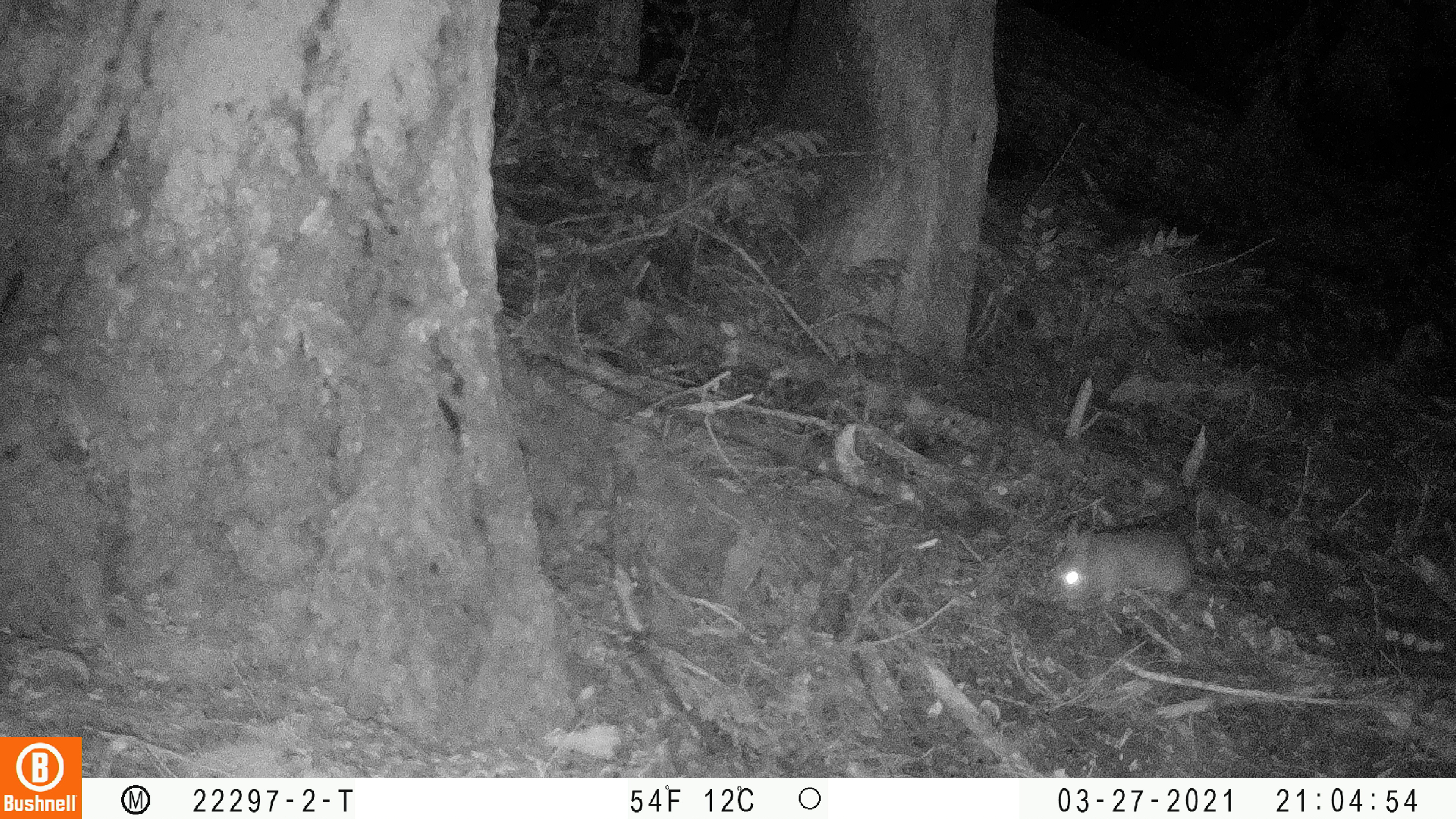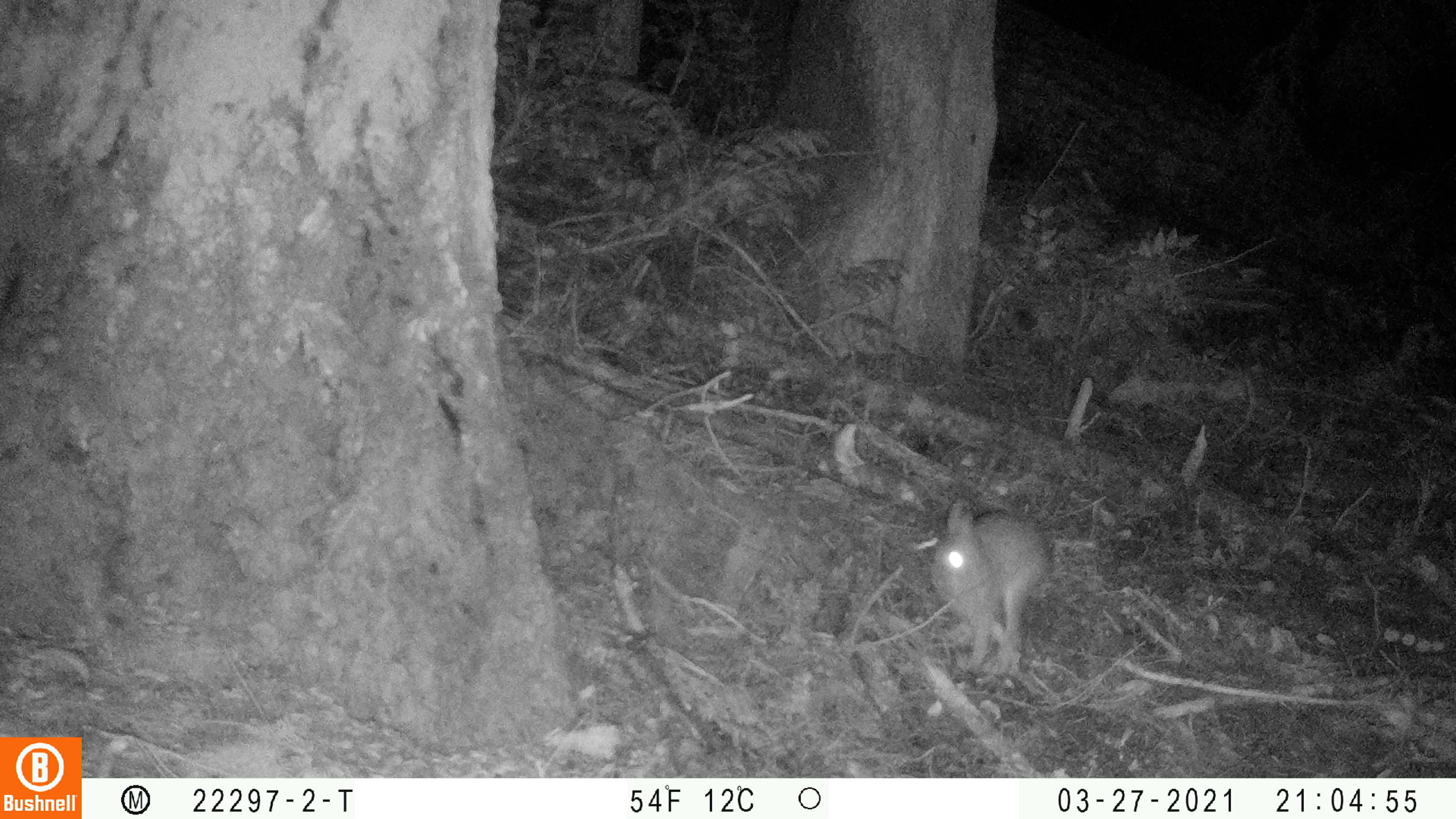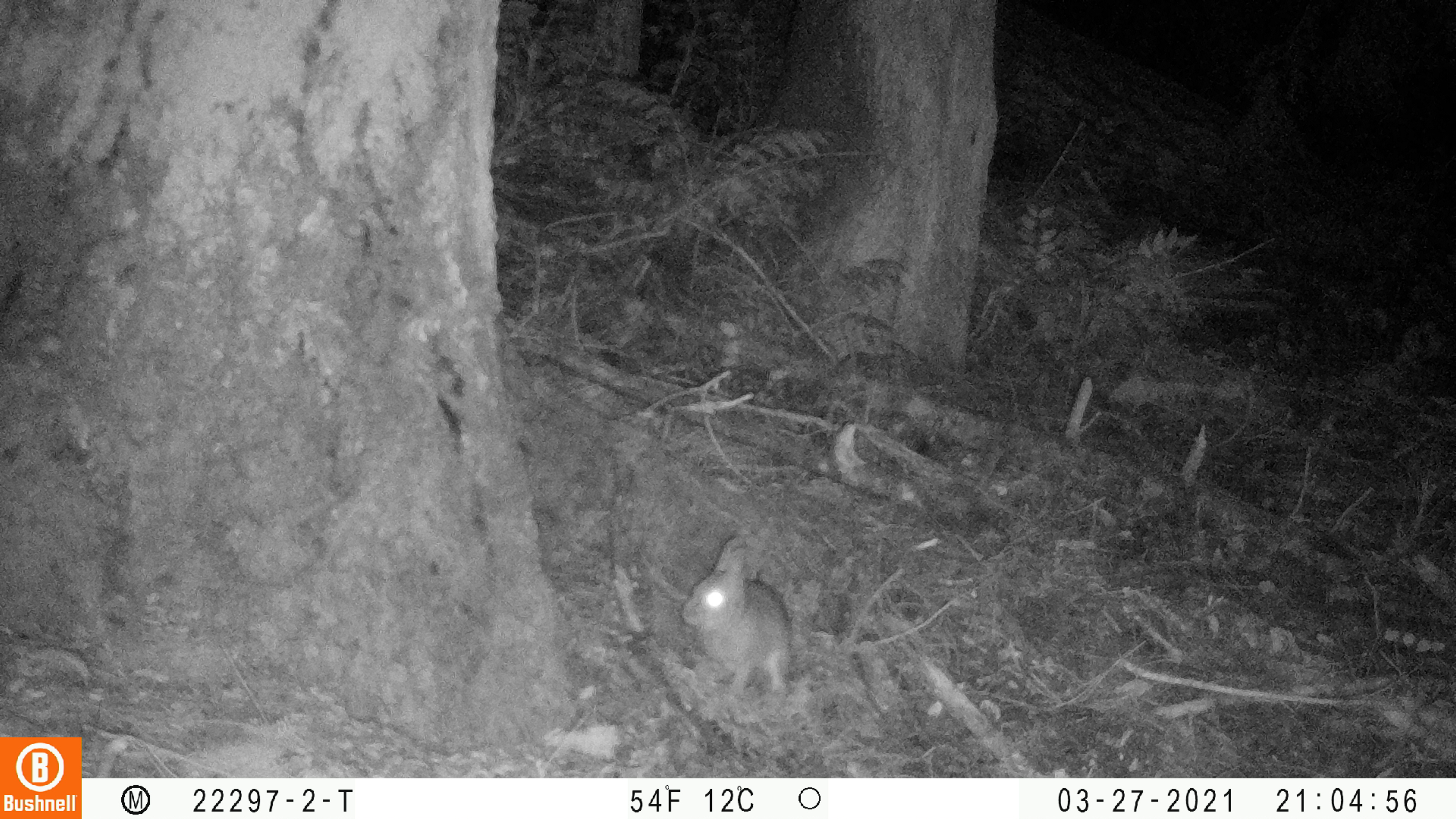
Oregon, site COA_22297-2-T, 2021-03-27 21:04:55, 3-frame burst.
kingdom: Animalia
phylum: Chordata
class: Mammalia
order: Lagomorpha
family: Leporidae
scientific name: Leporidae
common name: hares and rabbits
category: leporidae family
Leporidae family (hares and rabbits) (Leporidae).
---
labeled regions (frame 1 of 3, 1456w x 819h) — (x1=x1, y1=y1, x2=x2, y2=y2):
leporidae family: (x1=1032, y1=498, x2=1216, y2=628)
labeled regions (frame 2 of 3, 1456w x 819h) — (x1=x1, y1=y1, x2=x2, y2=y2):
leporidae family: (x1=906, y1=468, x2=1078, y2=700)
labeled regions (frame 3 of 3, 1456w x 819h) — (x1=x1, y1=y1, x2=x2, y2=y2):
leporidae family: (x1=653, y1=506, x2=828, y2=718)